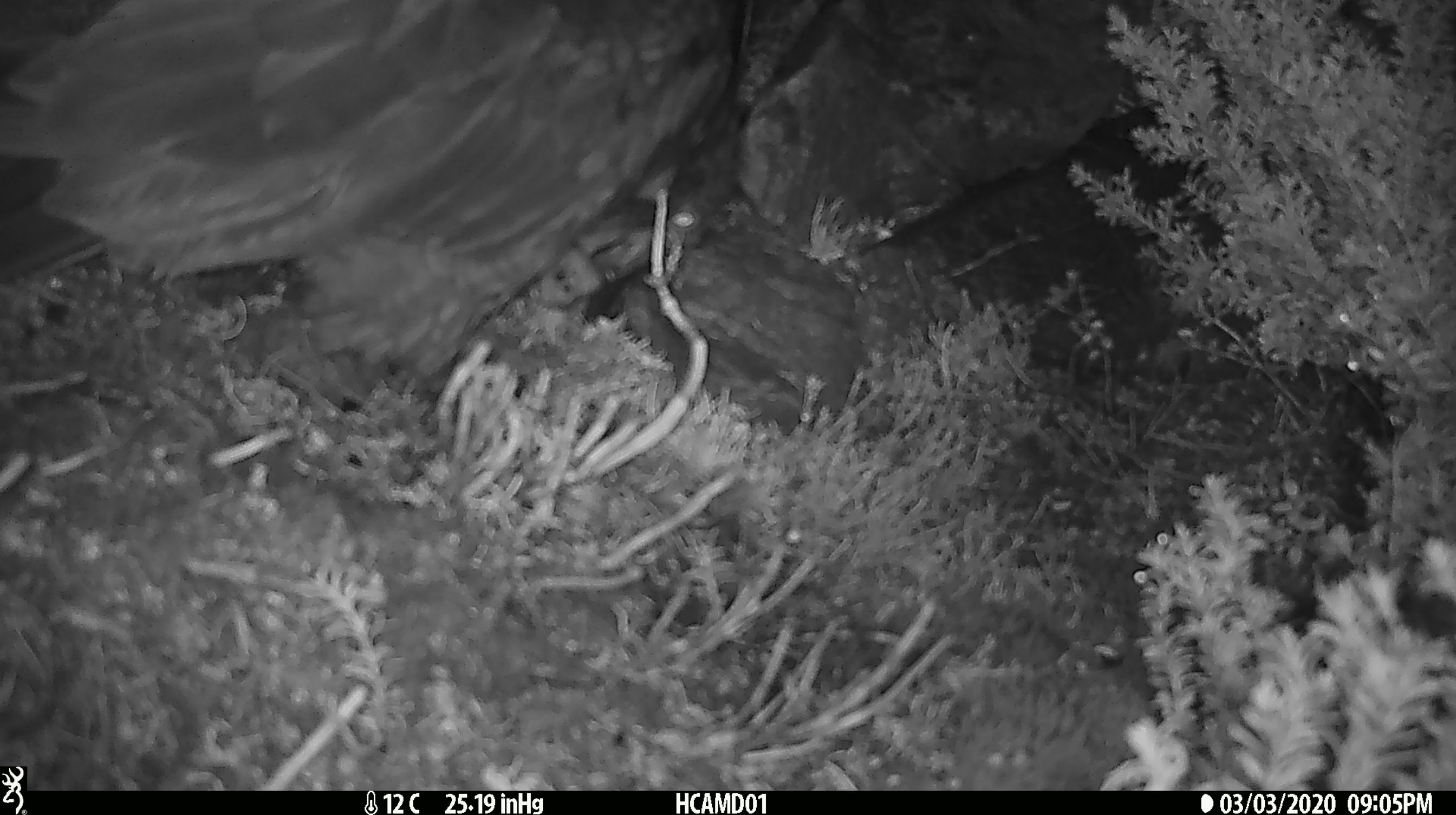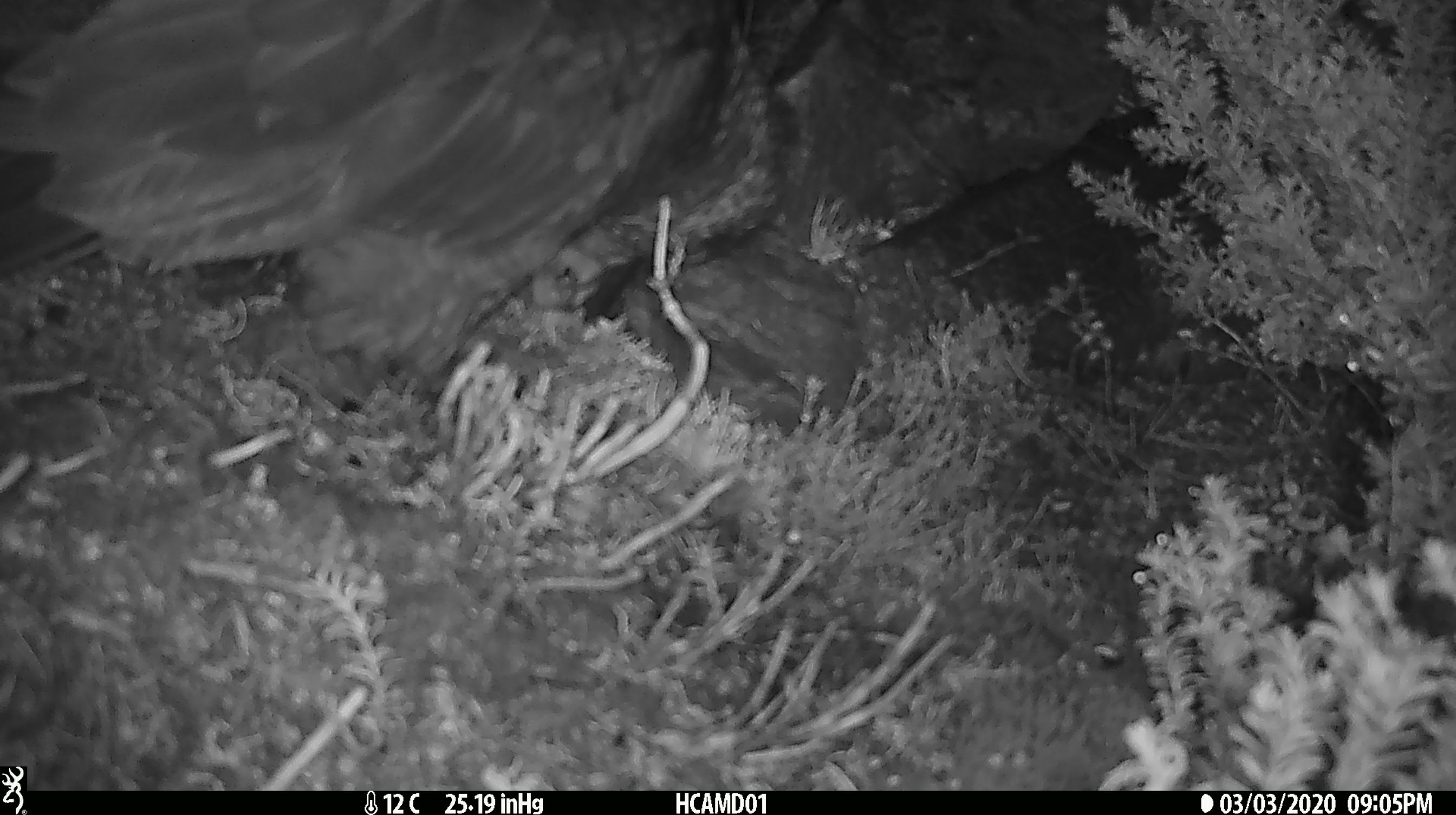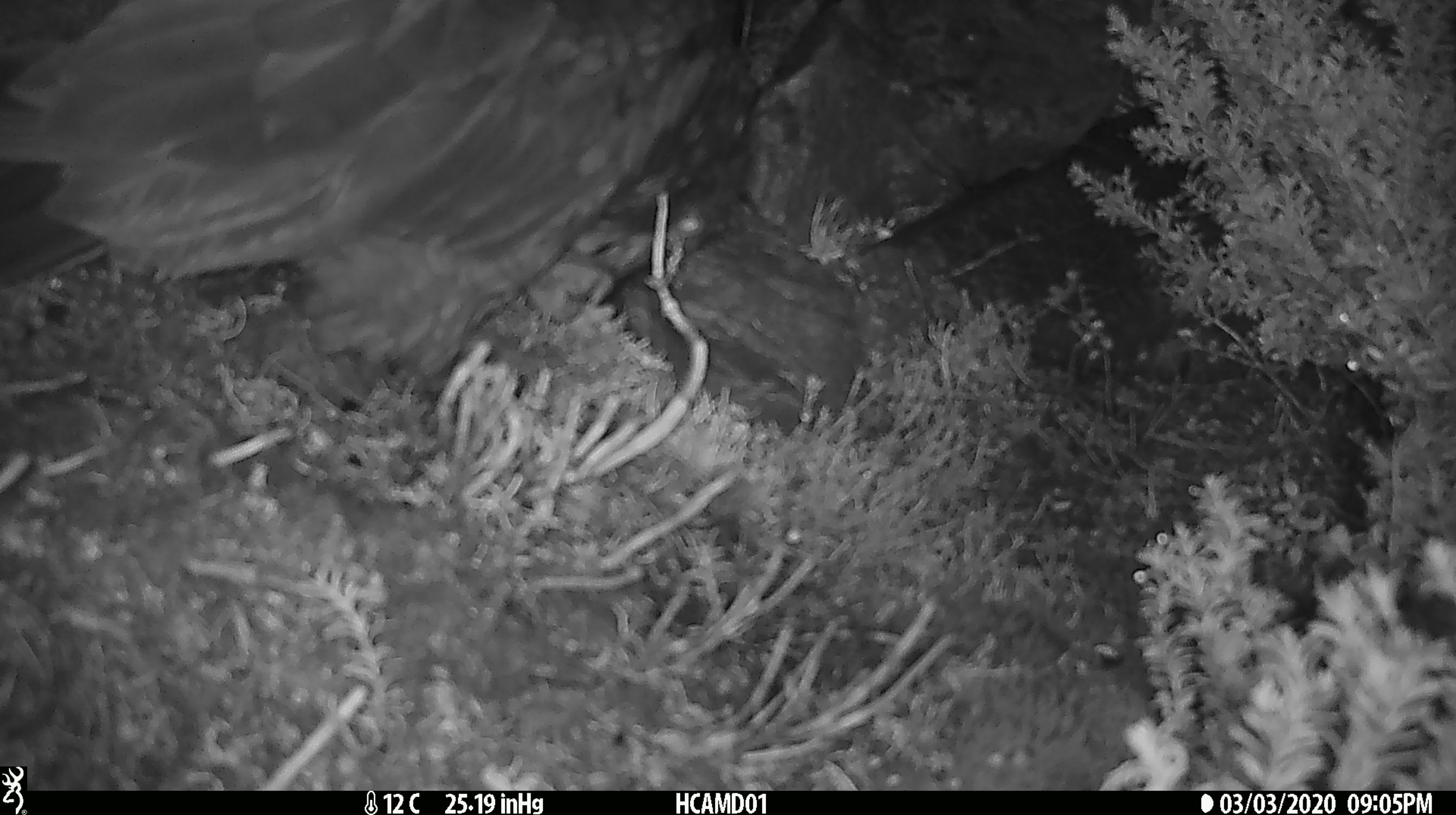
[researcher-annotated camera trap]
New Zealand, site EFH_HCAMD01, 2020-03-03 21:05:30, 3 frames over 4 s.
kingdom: Animalia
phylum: Chordata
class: Aves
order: Psittaciformes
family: Strigopidae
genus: Nestor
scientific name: Nestor notabilis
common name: kea